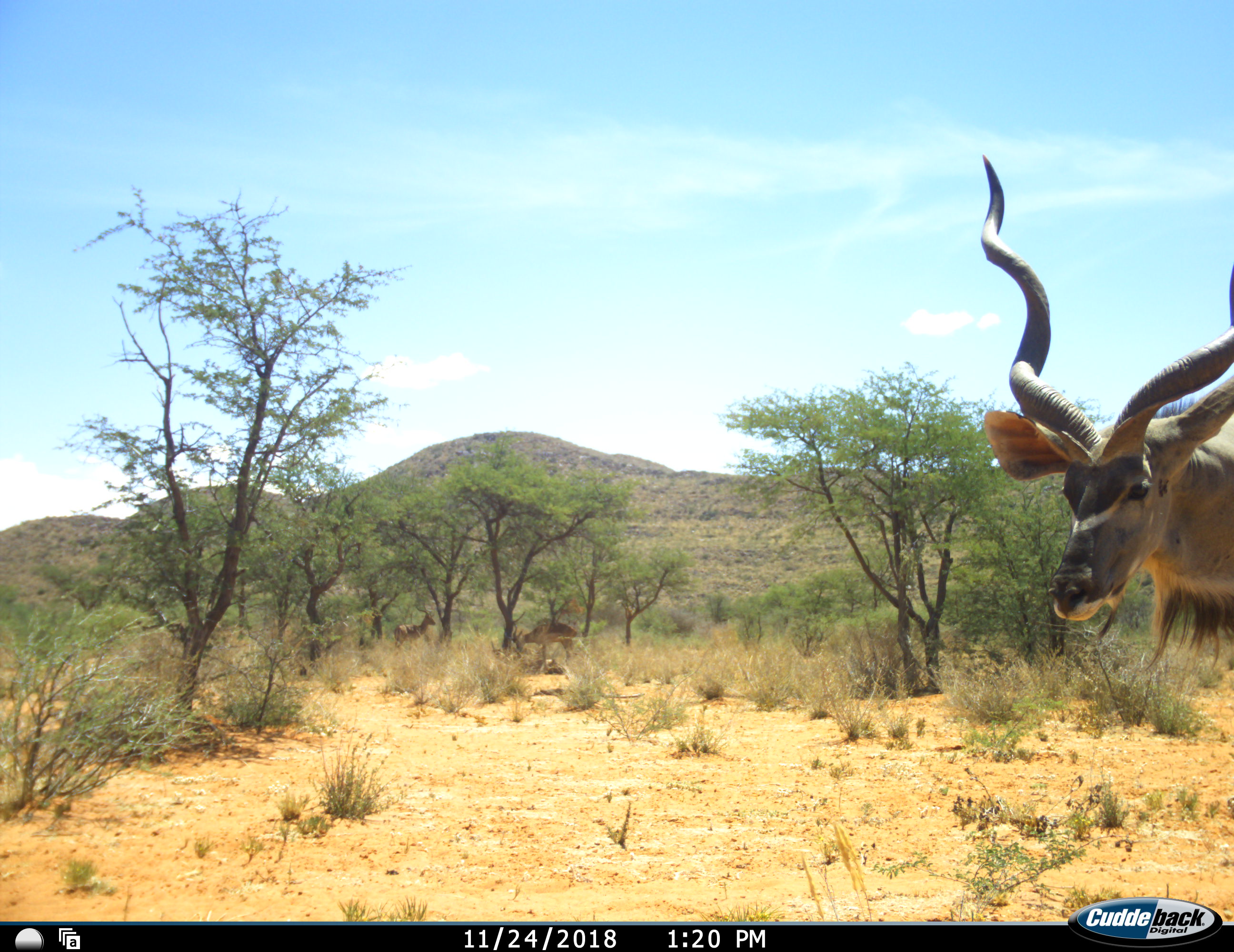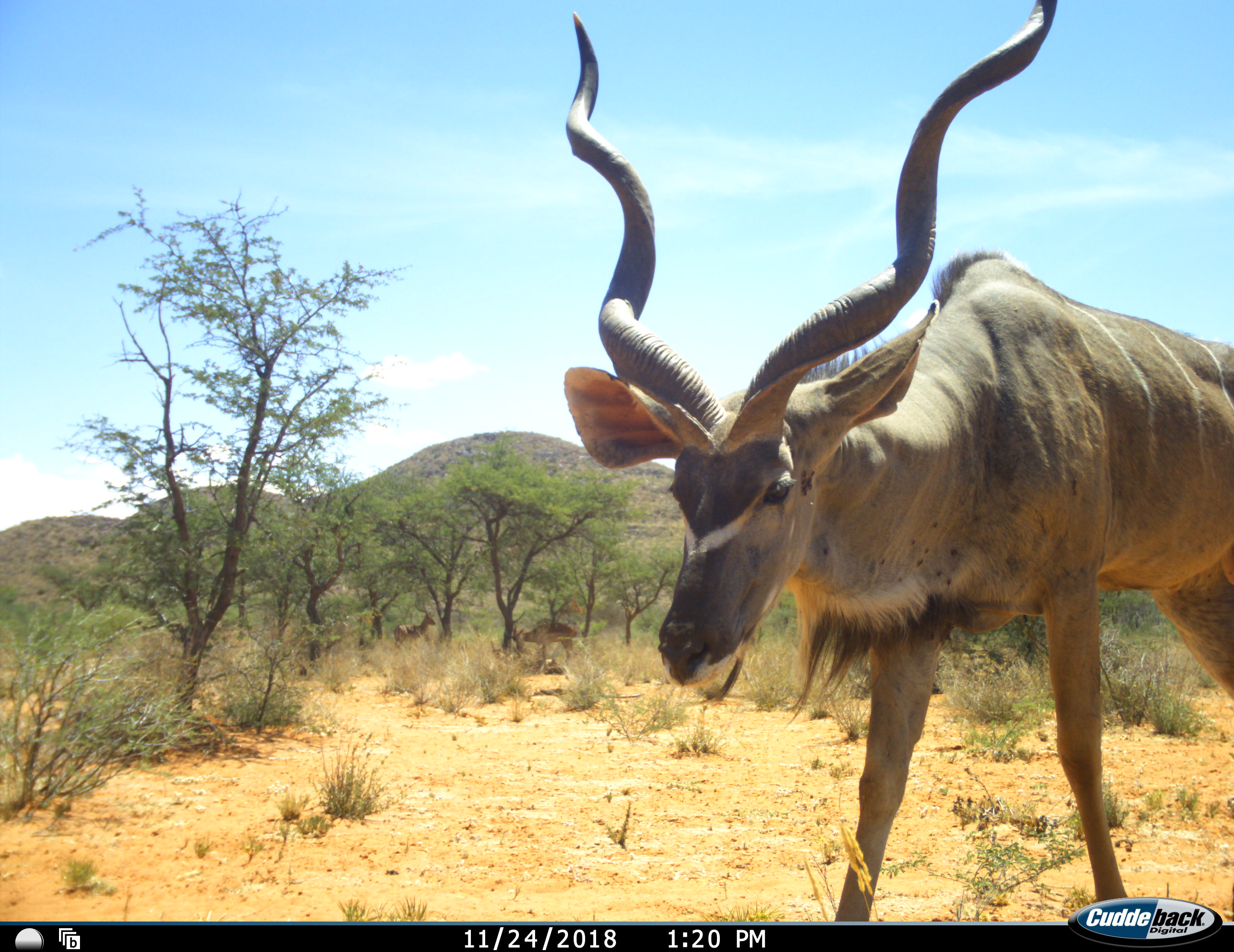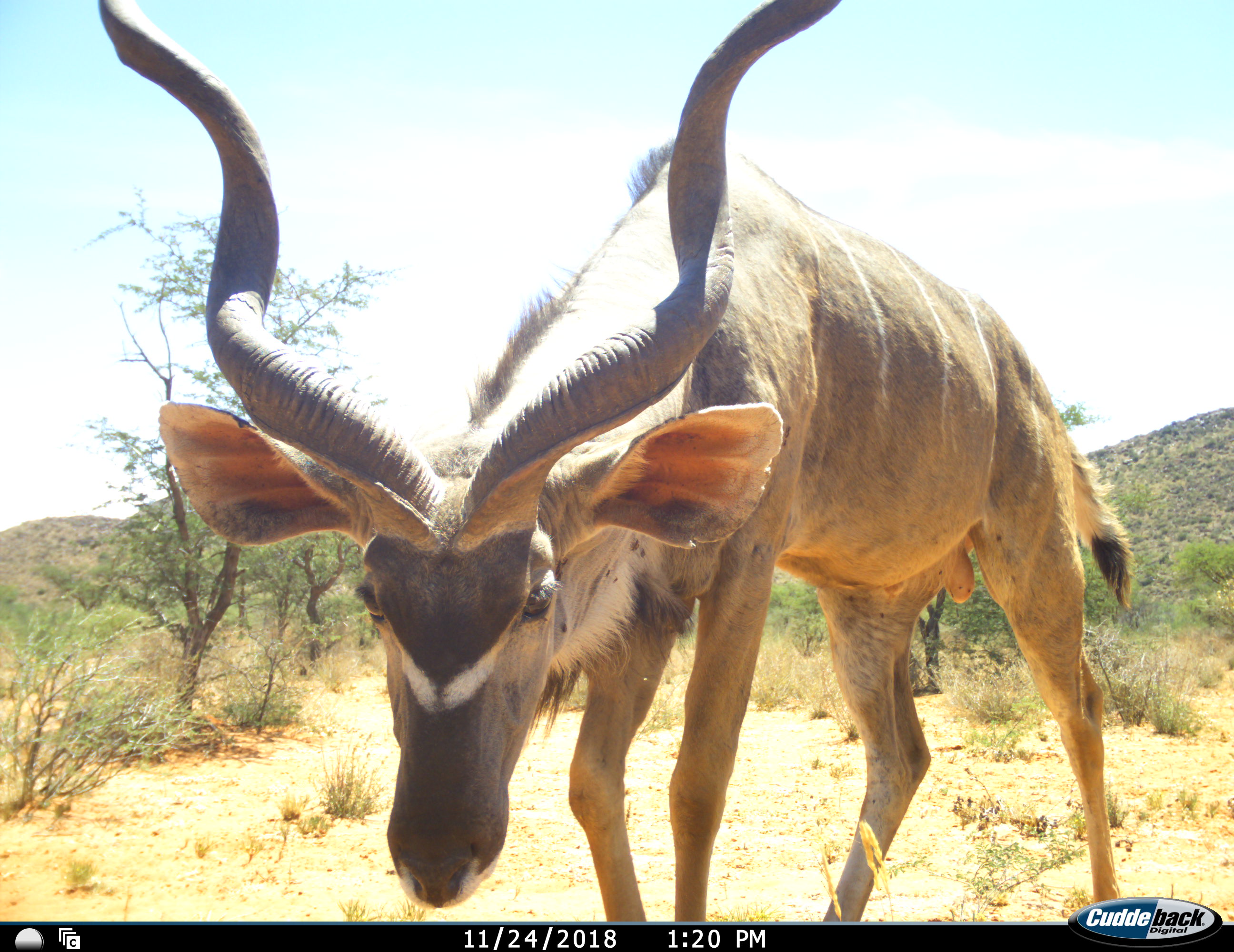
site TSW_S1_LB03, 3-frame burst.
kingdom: Animalia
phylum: Chordata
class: Mammalia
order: Artiodactyla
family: Bovidae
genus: Tragelaphus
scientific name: Tragelaphus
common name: kudu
Kudu (Tragelaphus), count 1. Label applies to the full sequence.